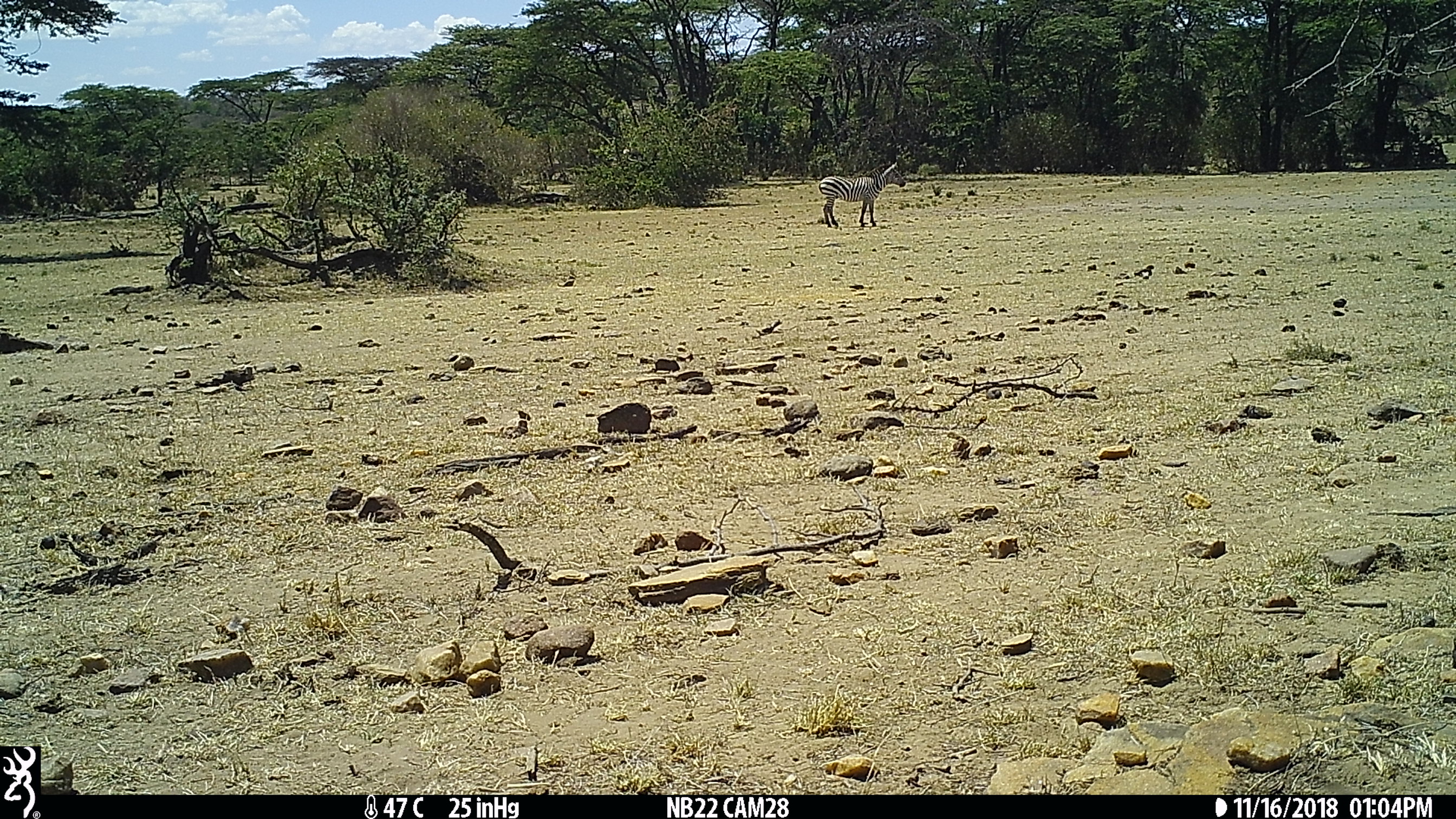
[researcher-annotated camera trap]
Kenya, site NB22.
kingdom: Animalia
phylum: Chordata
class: Mammalia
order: Perissodactyla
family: Equidae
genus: Equus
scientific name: Equus quagga burchellii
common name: burchell's zebra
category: zebra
Zebra (burchell's zebra) (Equus quagga burchellii).